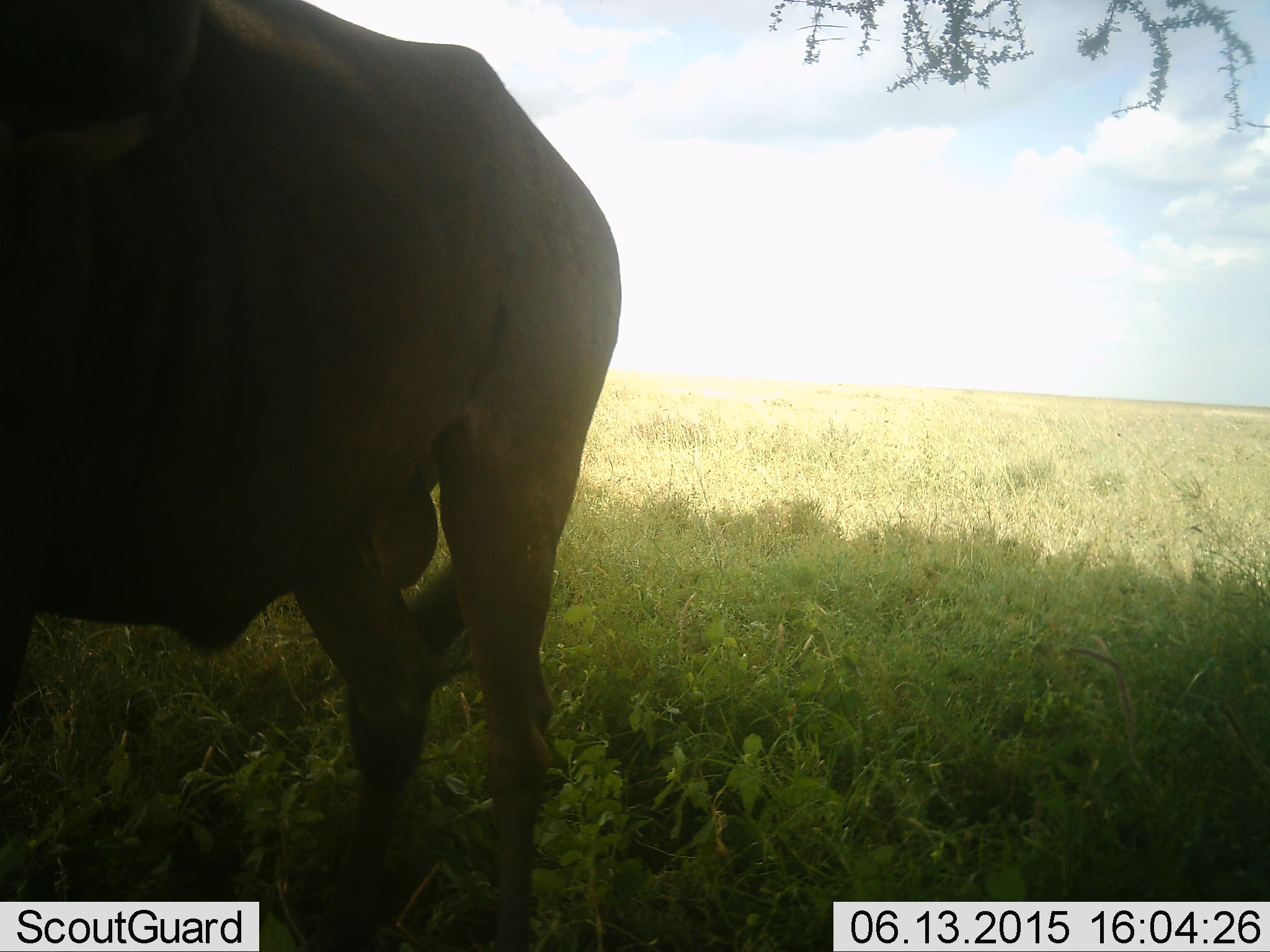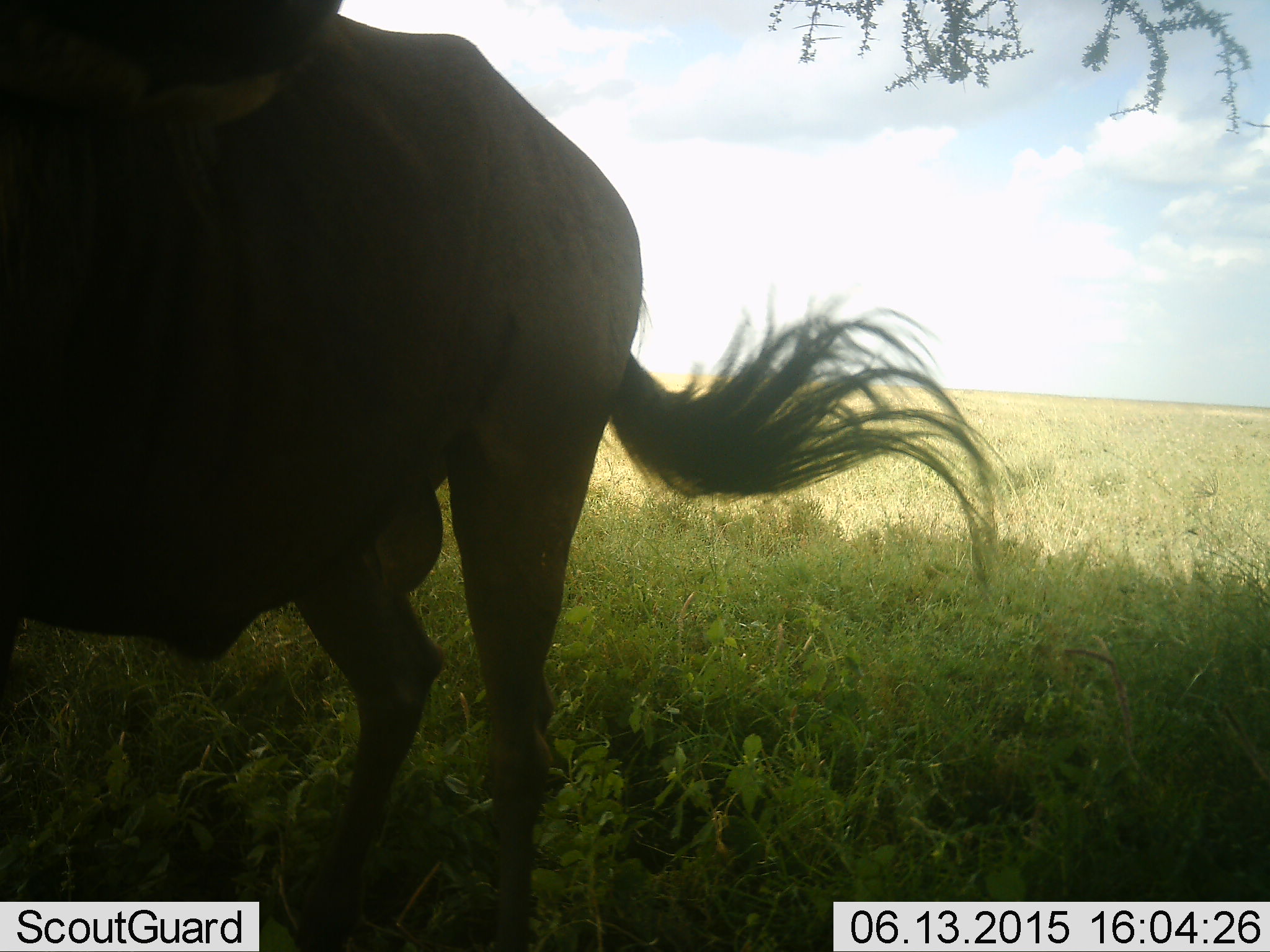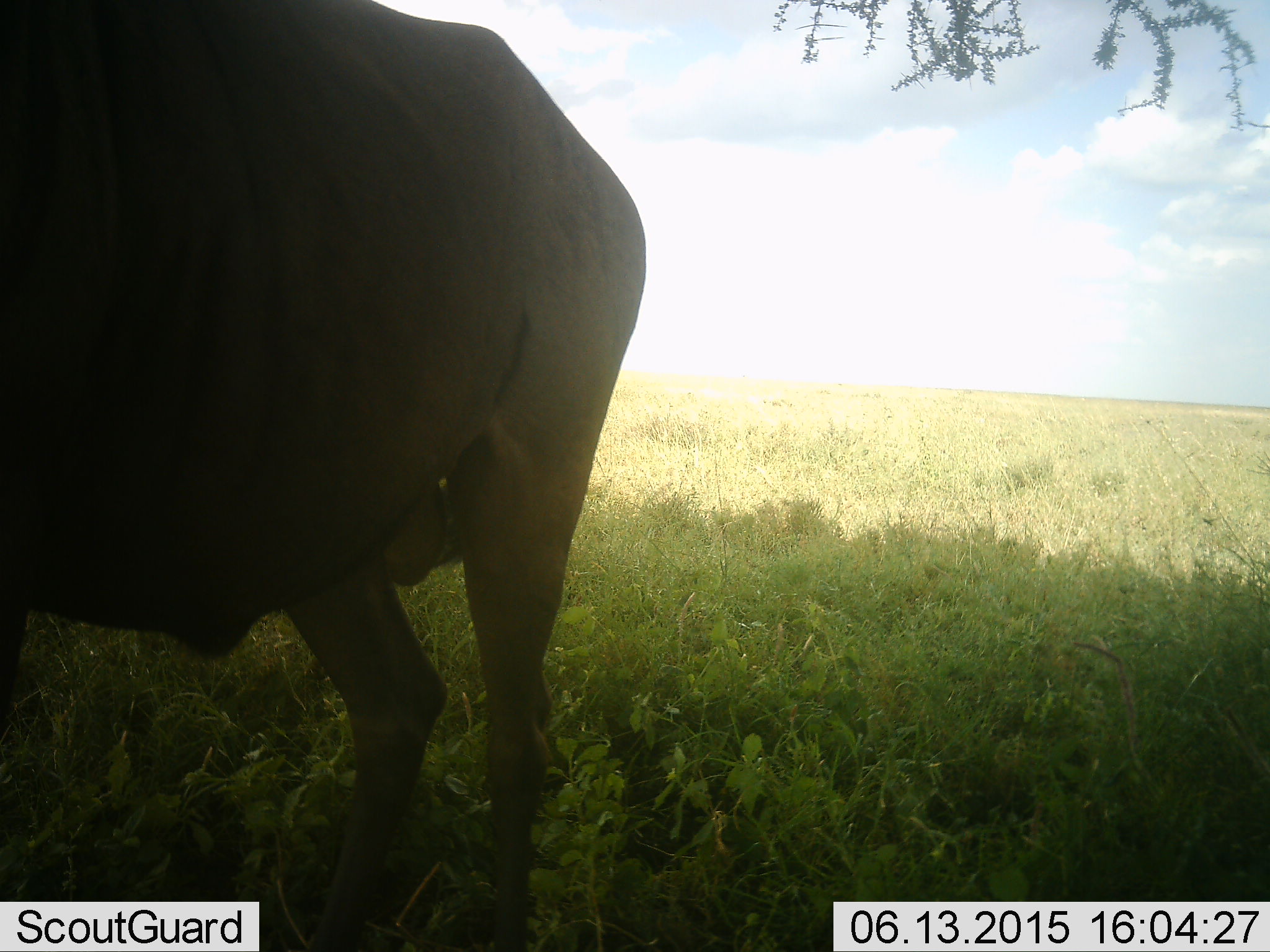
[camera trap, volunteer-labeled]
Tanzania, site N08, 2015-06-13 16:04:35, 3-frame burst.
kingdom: Animalia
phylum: Chordata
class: Mammalia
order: Artiodactyla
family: Bovidae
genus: Connochaetes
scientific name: Connochaetes taurinus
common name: blue wildebeest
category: wildebeest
Wildebeest (blue wildebeest) (Connochaetes taurinus), count 1. Behavior (volunteer vote fractions): standing 100%, resting 0%, moving 0%, interacting 0%. Young present (vote fraction): 0%. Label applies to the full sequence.